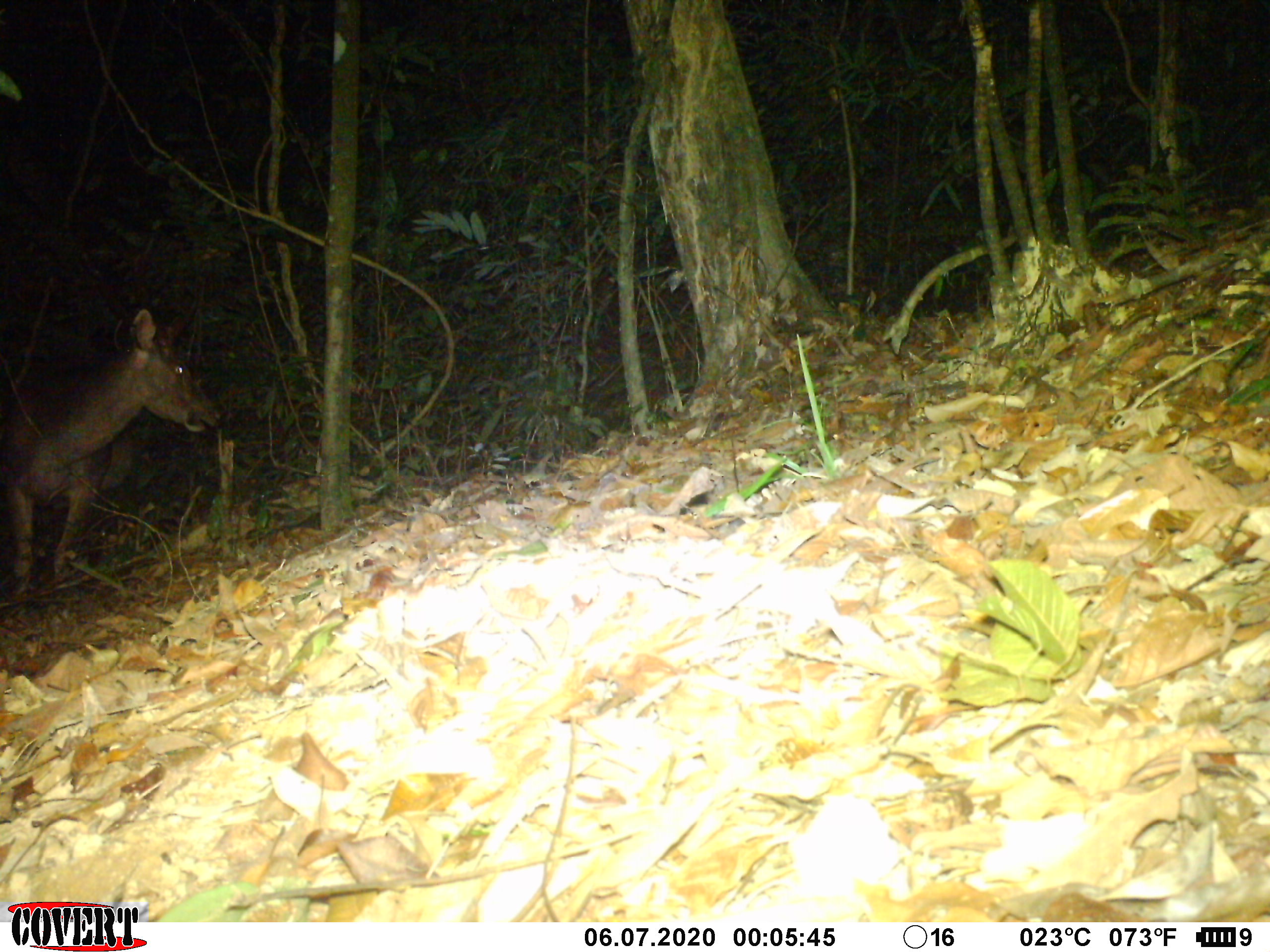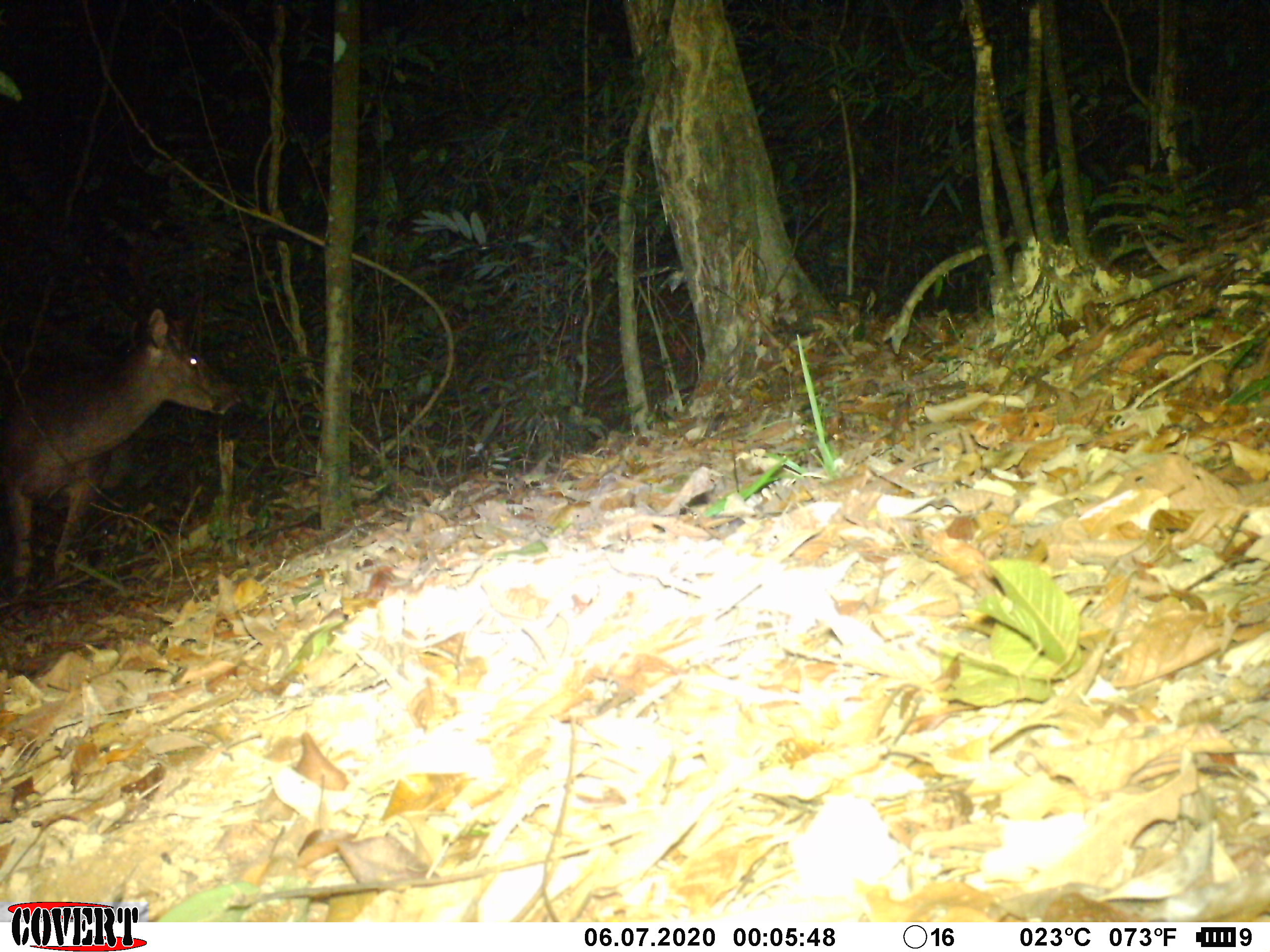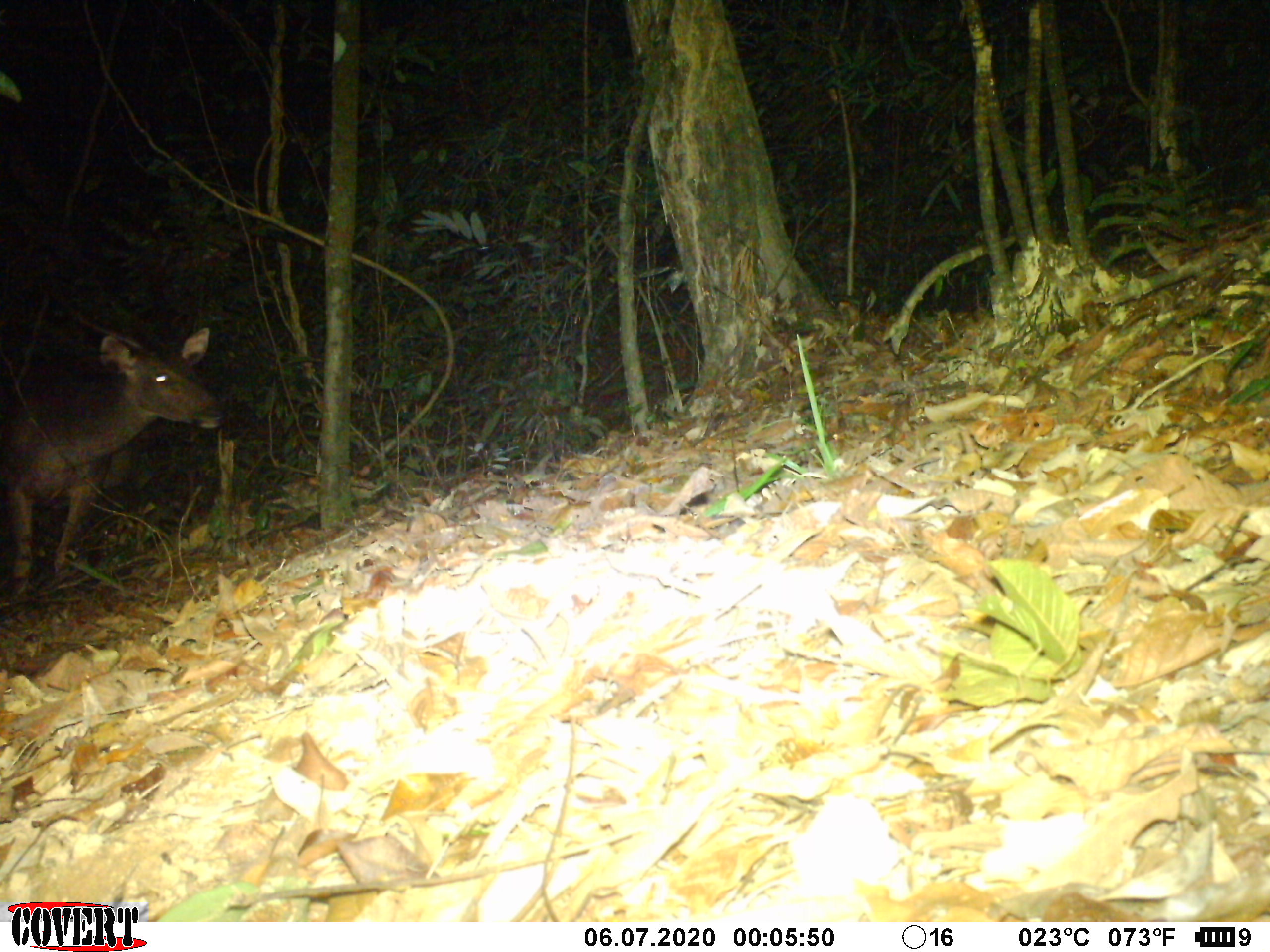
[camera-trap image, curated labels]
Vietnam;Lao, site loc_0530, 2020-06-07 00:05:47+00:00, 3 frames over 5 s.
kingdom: Animalia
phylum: Chordata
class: Mammalia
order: Artiodactyla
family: Cervidae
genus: Rusa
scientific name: Rusa unicolor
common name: sambar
Sambar (Rusa unicolor). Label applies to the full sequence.